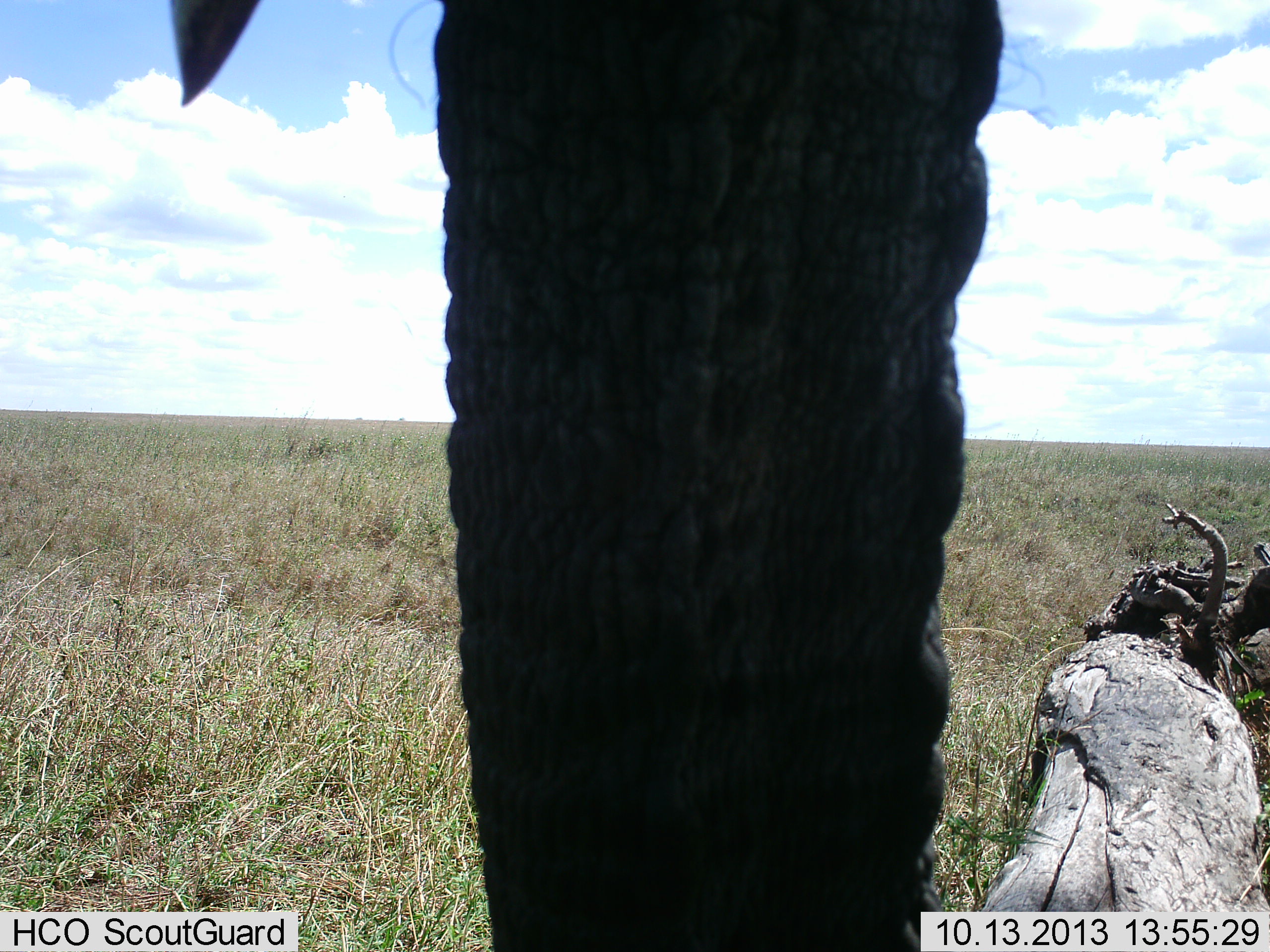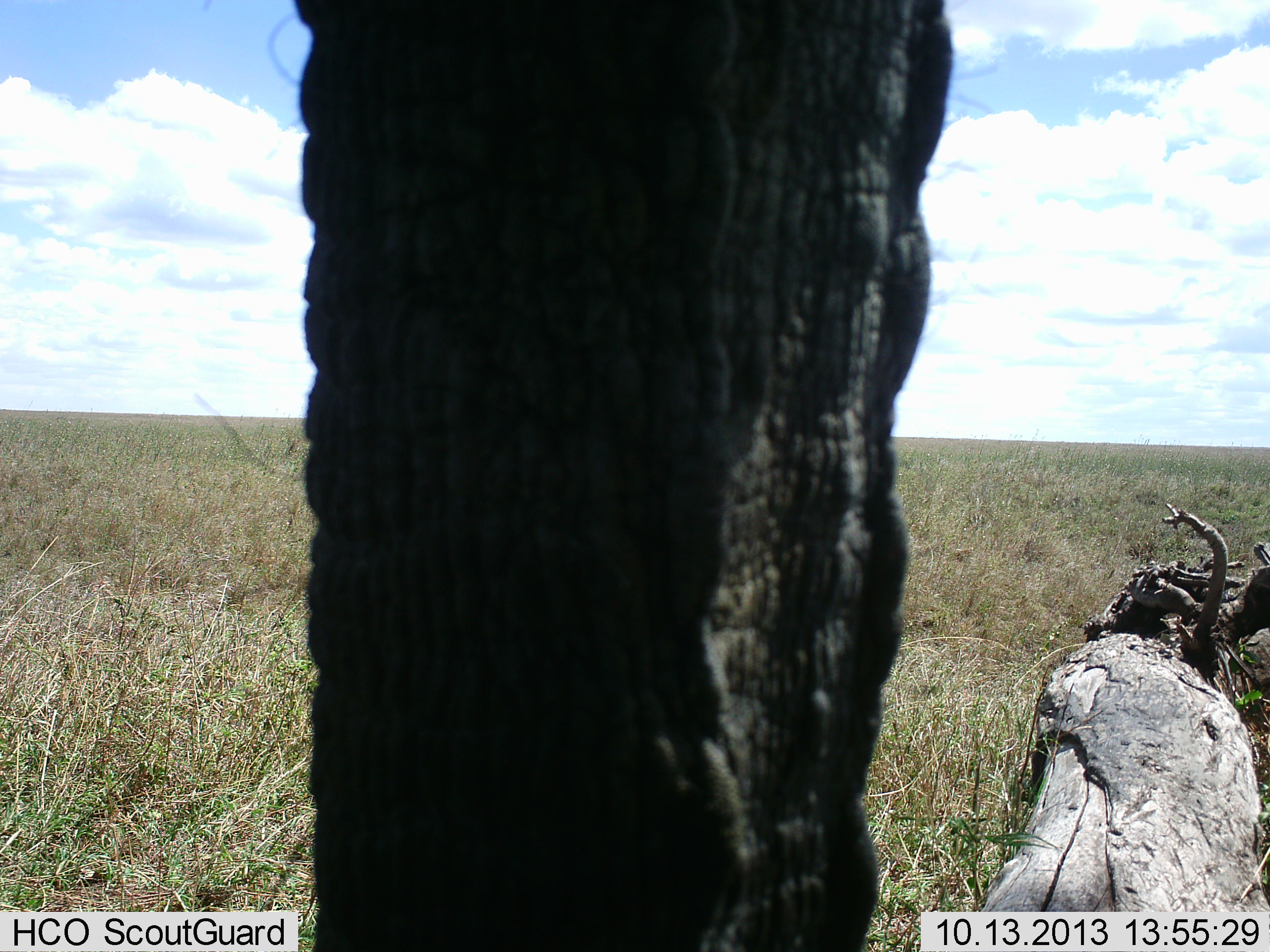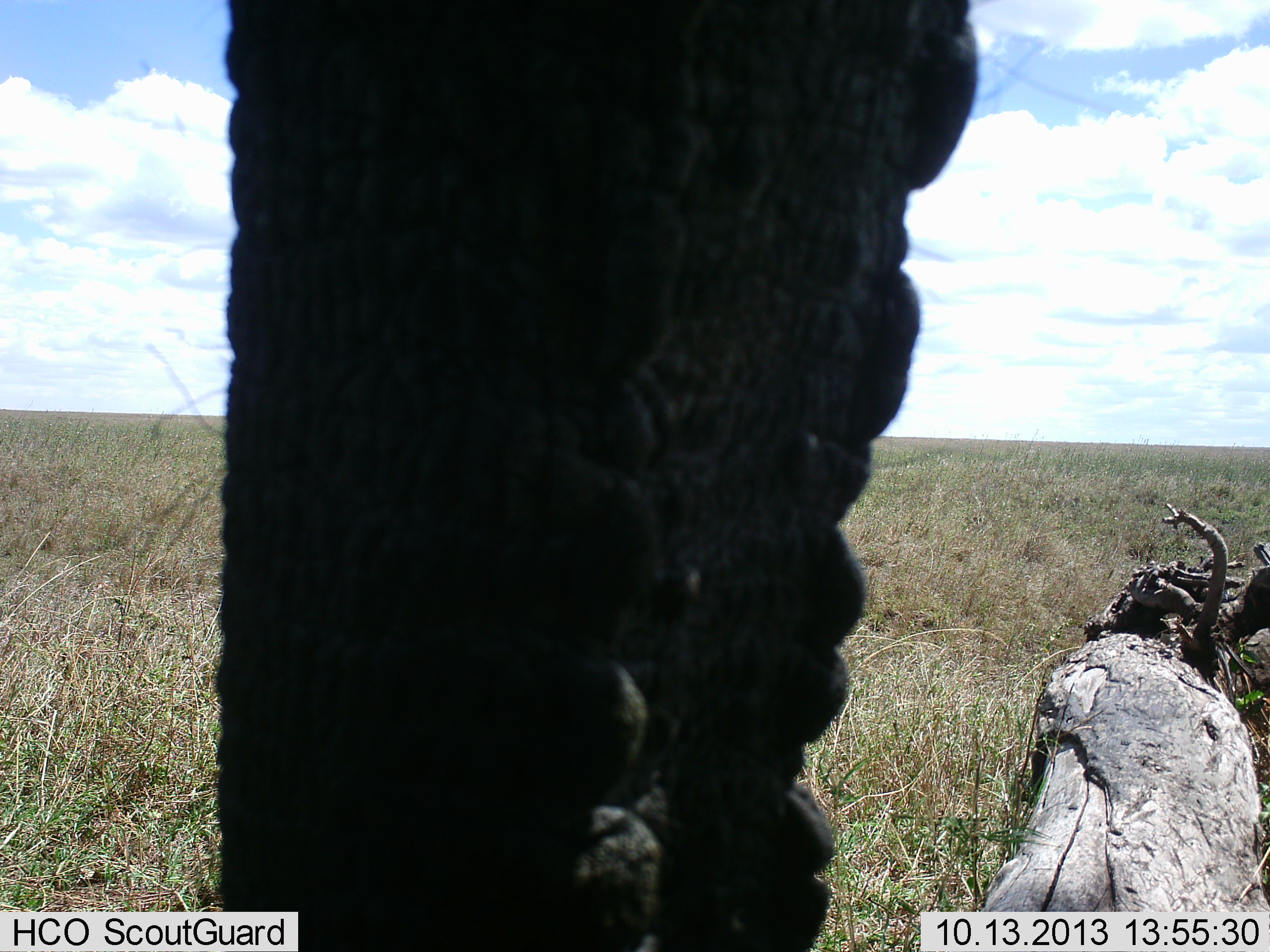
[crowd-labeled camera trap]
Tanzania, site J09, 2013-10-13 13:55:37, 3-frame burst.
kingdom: Animalia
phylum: Chordata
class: Mammalia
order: Proboscidea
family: Elephantidae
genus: Loxodonta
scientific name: Loxodonta africana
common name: african bush elephant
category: elephant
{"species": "elephant (african bush elephant) (Loxodonta africana)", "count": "1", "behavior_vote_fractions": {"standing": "100%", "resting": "0%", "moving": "0%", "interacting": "0%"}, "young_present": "0%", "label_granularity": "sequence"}